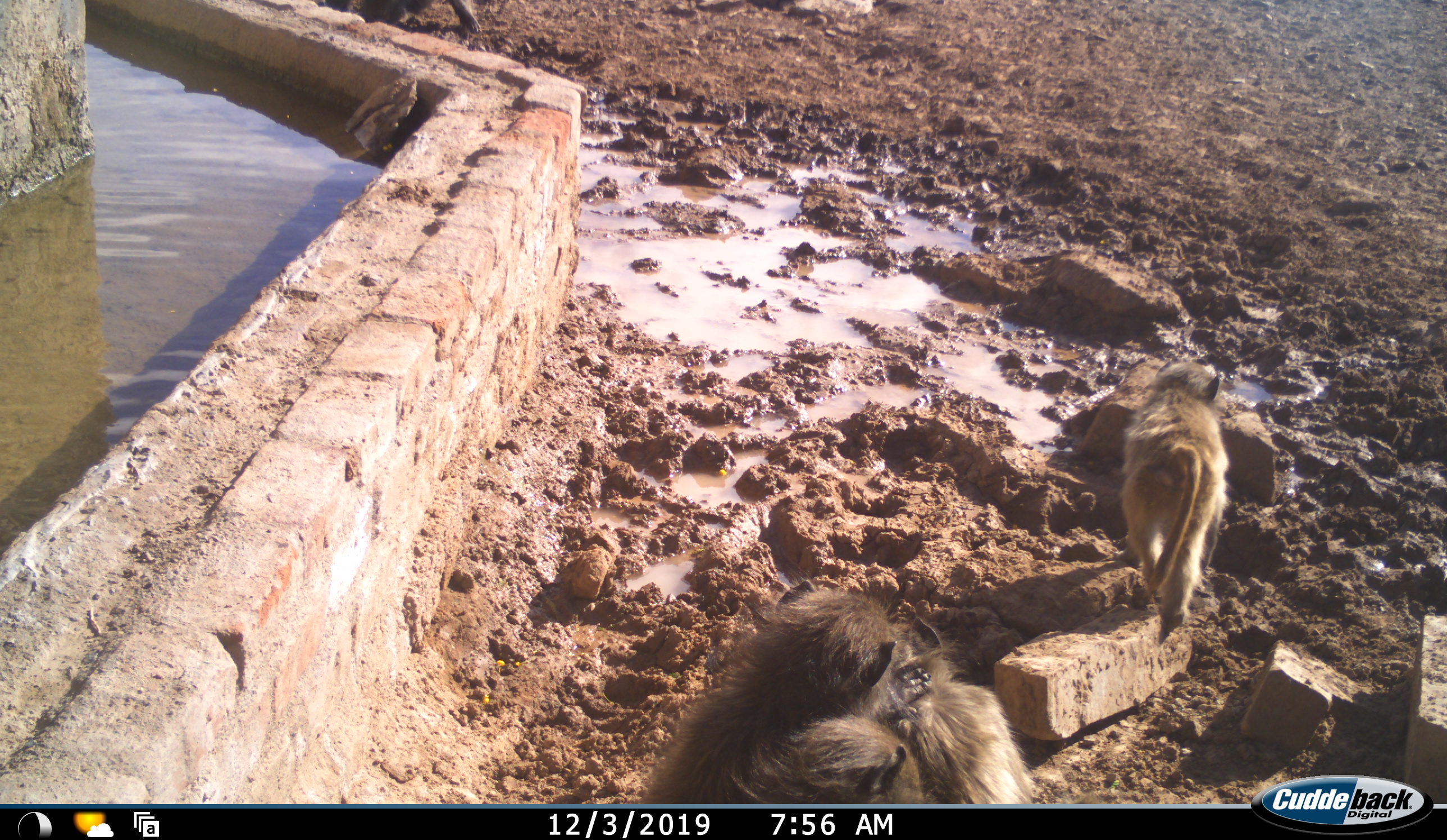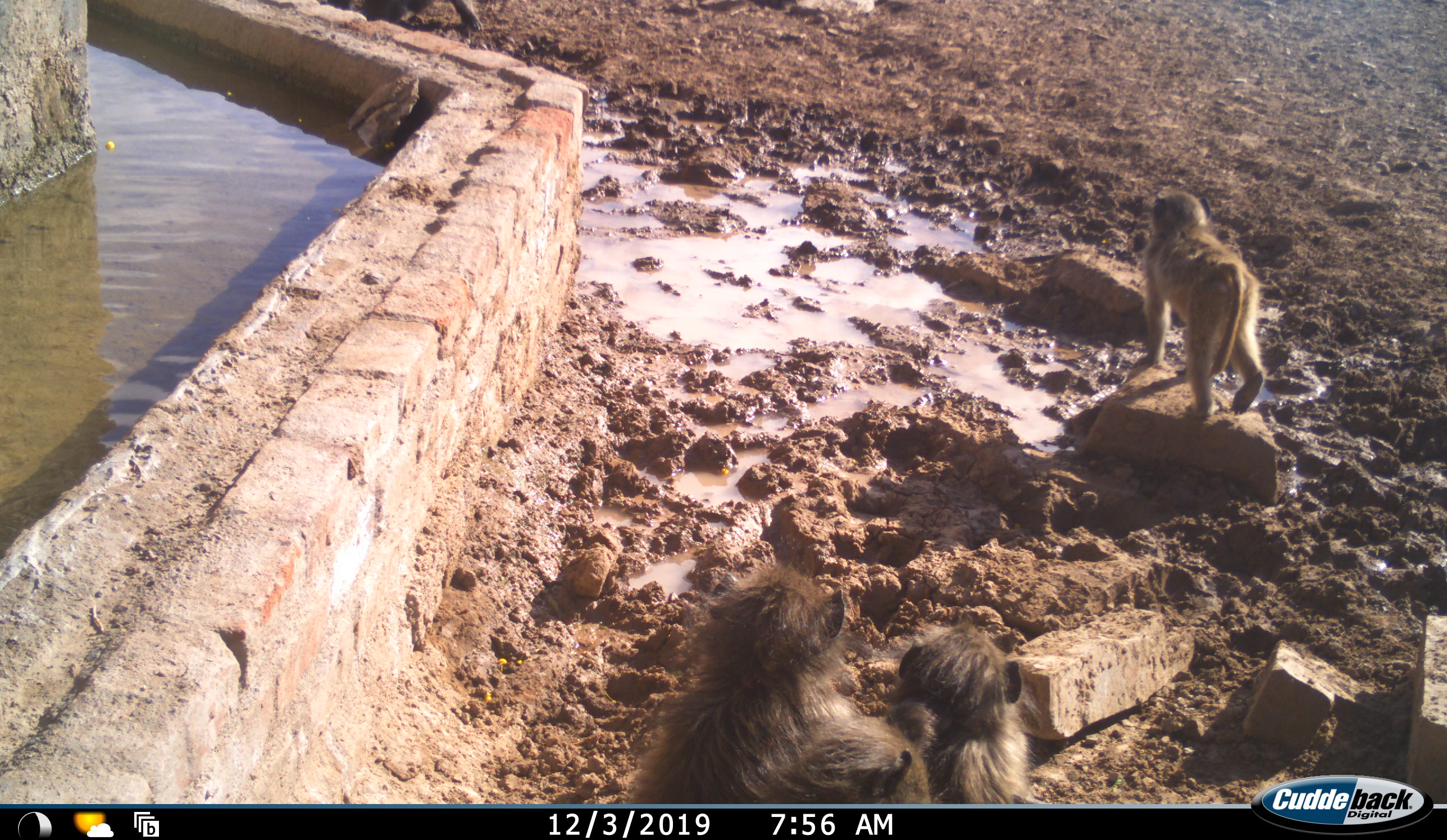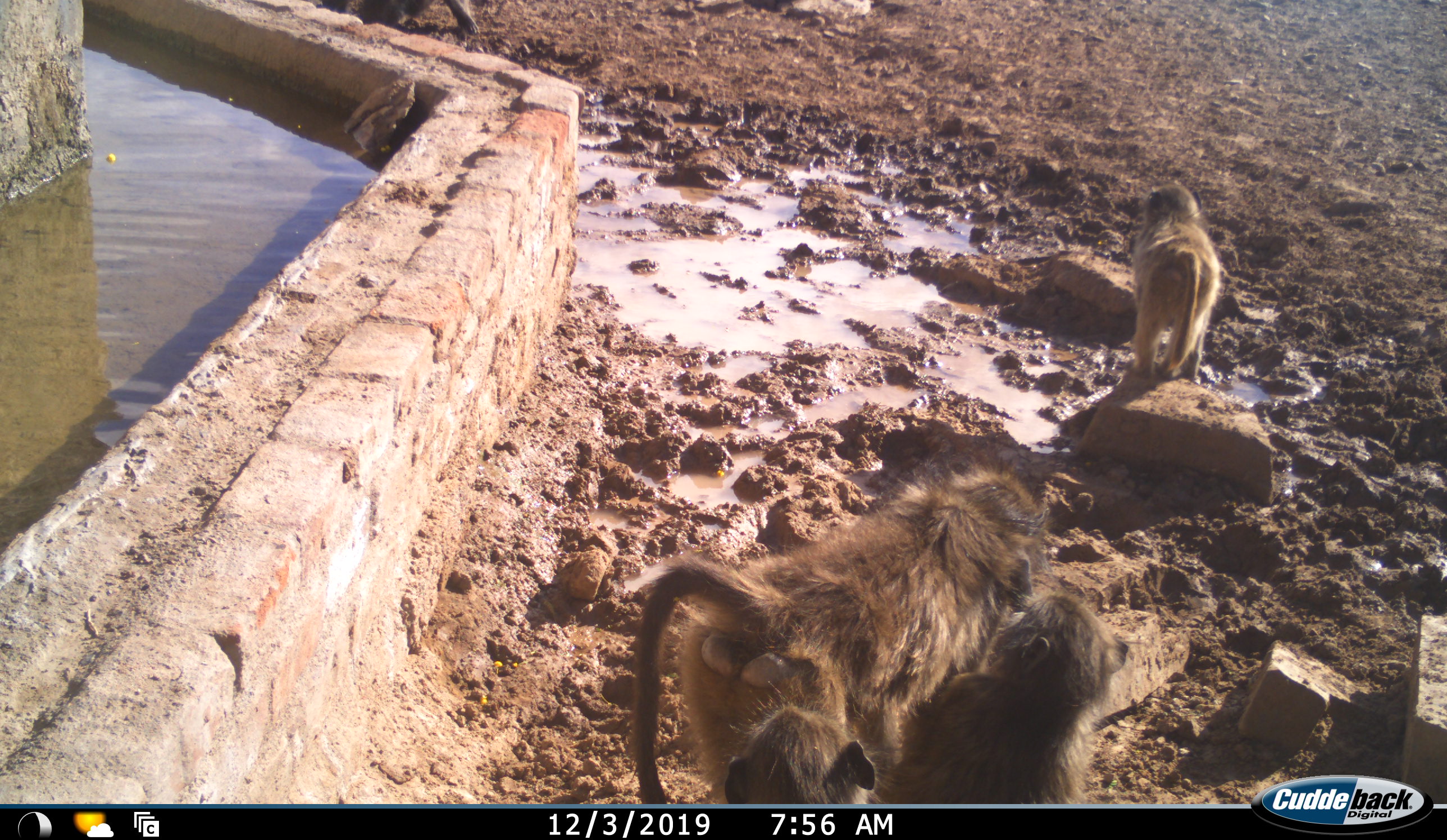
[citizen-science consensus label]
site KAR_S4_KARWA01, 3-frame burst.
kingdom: Animalia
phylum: Chordata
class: Mammalia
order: Primates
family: Cercopithecidae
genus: Papio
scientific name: Papio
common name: baboon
Baboon (Papio), count 5. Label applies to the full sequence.